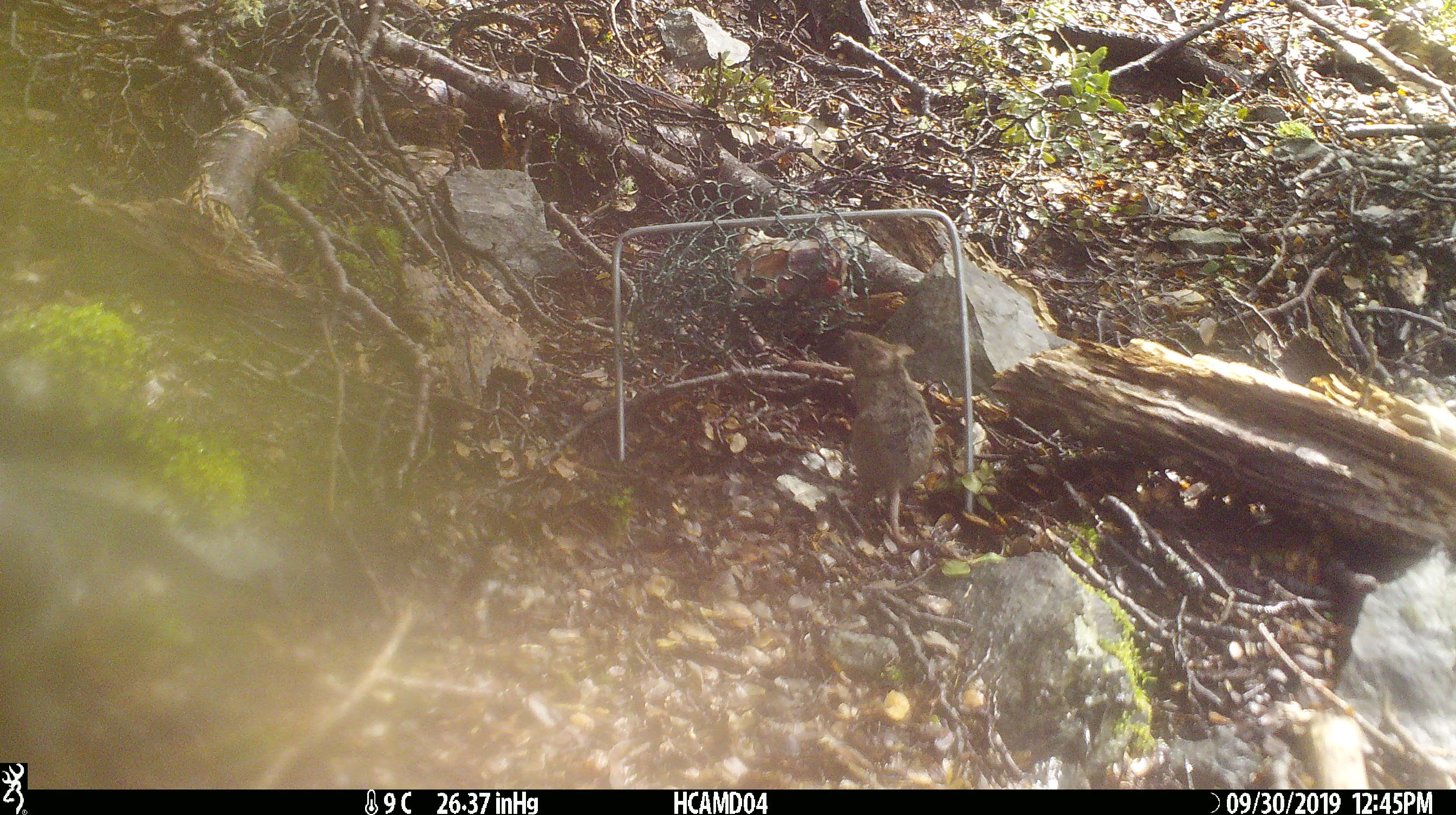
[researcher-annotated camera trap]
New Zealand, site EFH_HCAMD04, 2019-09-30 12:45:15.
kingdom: Animalia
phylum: Chordata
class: Mammalia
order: Rodentia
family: Muridae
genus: Mus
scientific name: Mus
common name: mouse